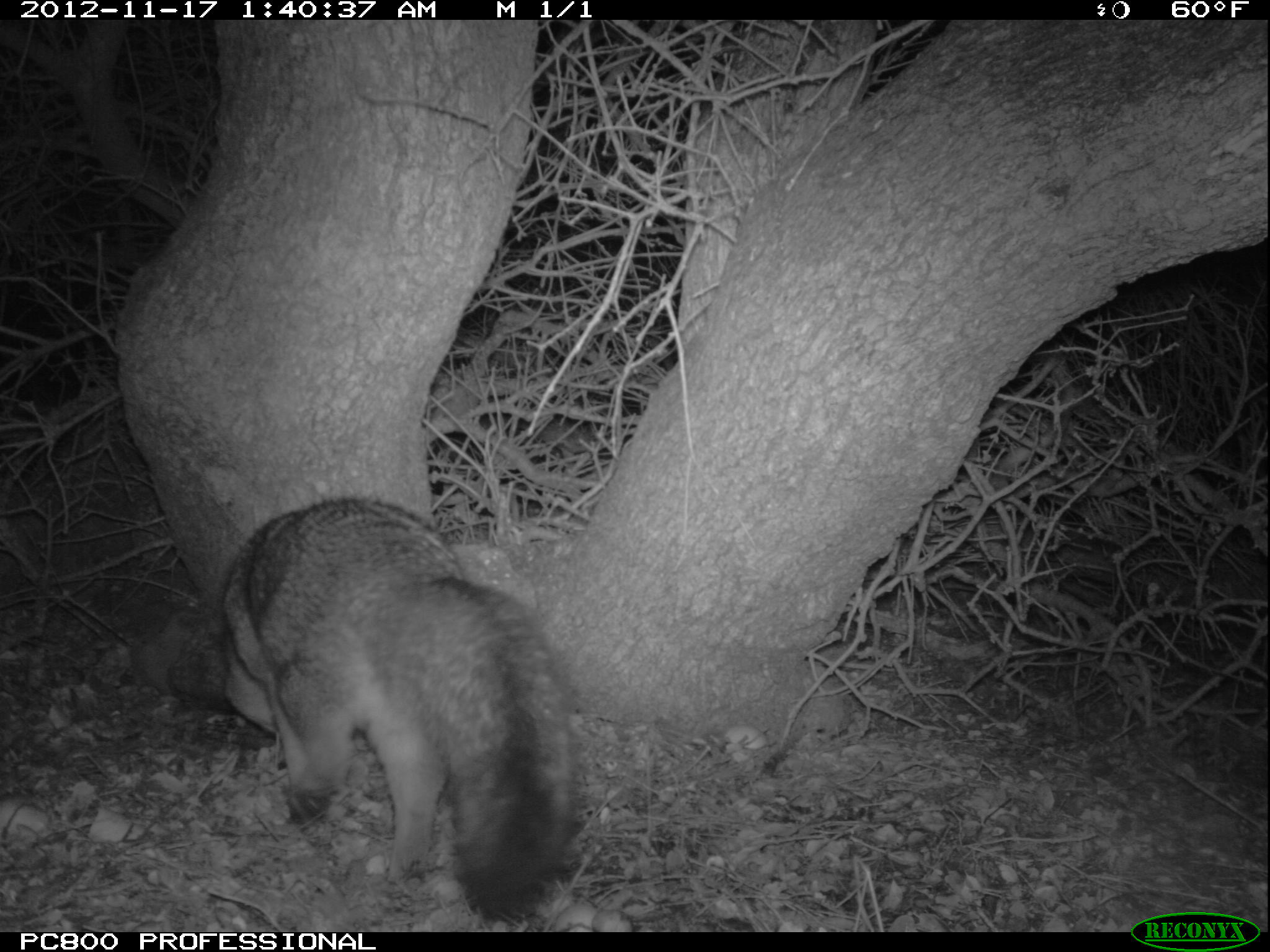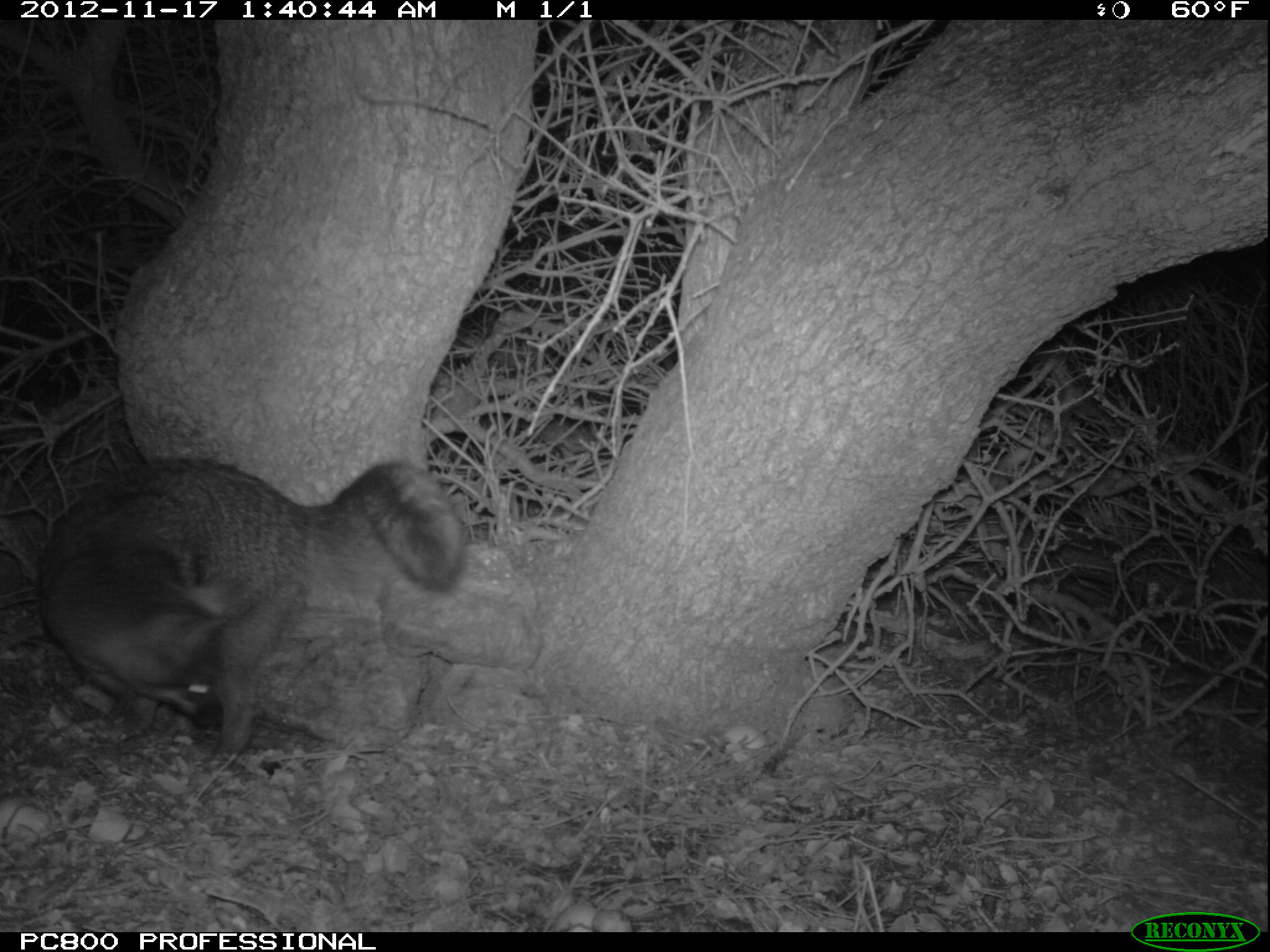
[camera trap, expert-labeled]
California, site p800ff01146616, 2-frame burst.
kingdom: Animalia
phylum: Chordata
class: Mammalia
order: Carnivora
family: Canidae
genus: Urocyon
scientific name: Urocyon littoralis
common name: island fox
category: fox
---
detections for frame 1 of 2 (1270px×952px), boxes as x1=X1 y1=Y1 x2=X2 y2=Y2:
fox: x1=224 y1=496 x2=575 y2=923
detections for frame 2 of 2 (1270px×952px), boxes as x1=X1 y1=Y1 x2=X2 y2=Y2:
fox: x1=35 y1=459 x2=470 y2=771